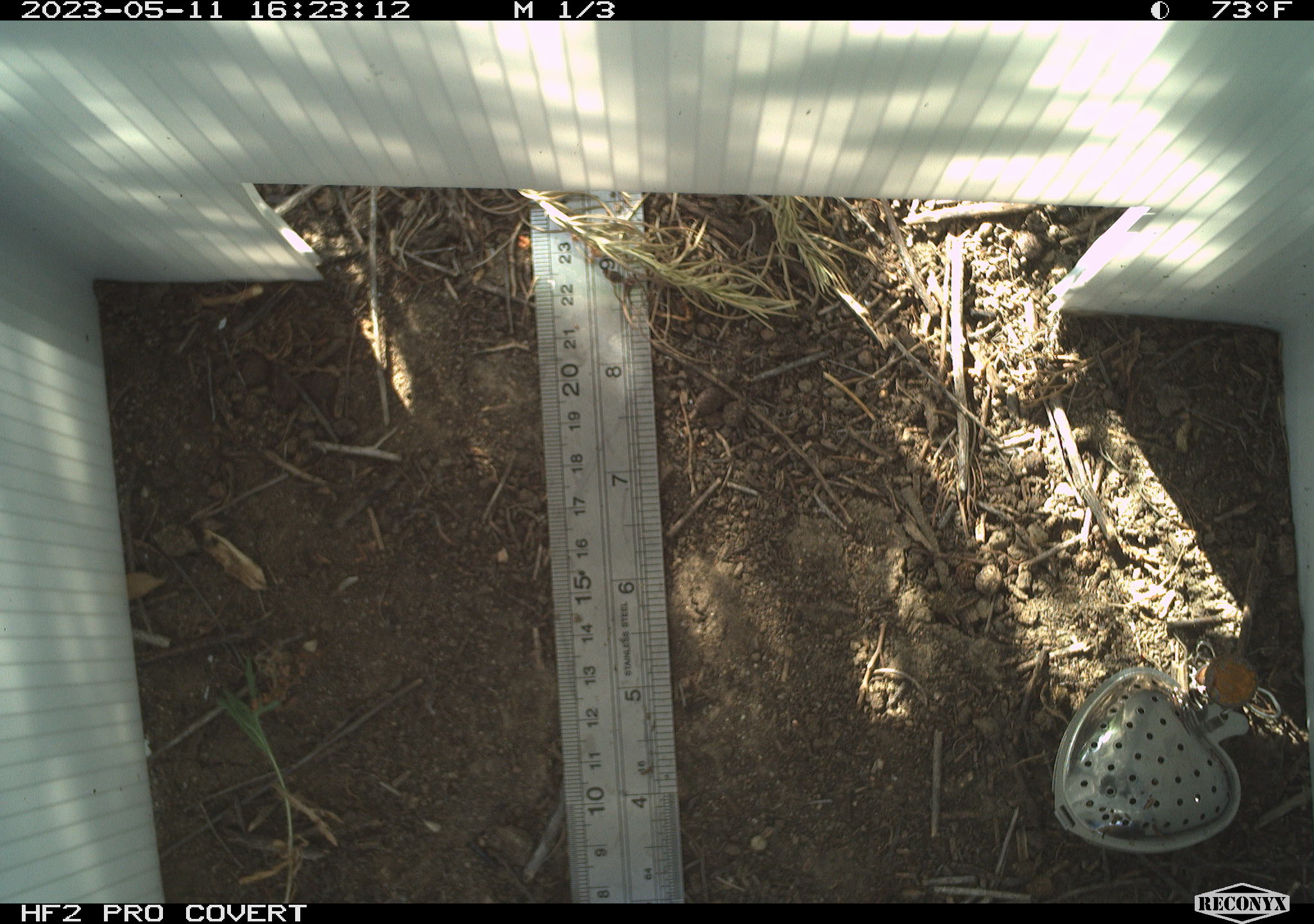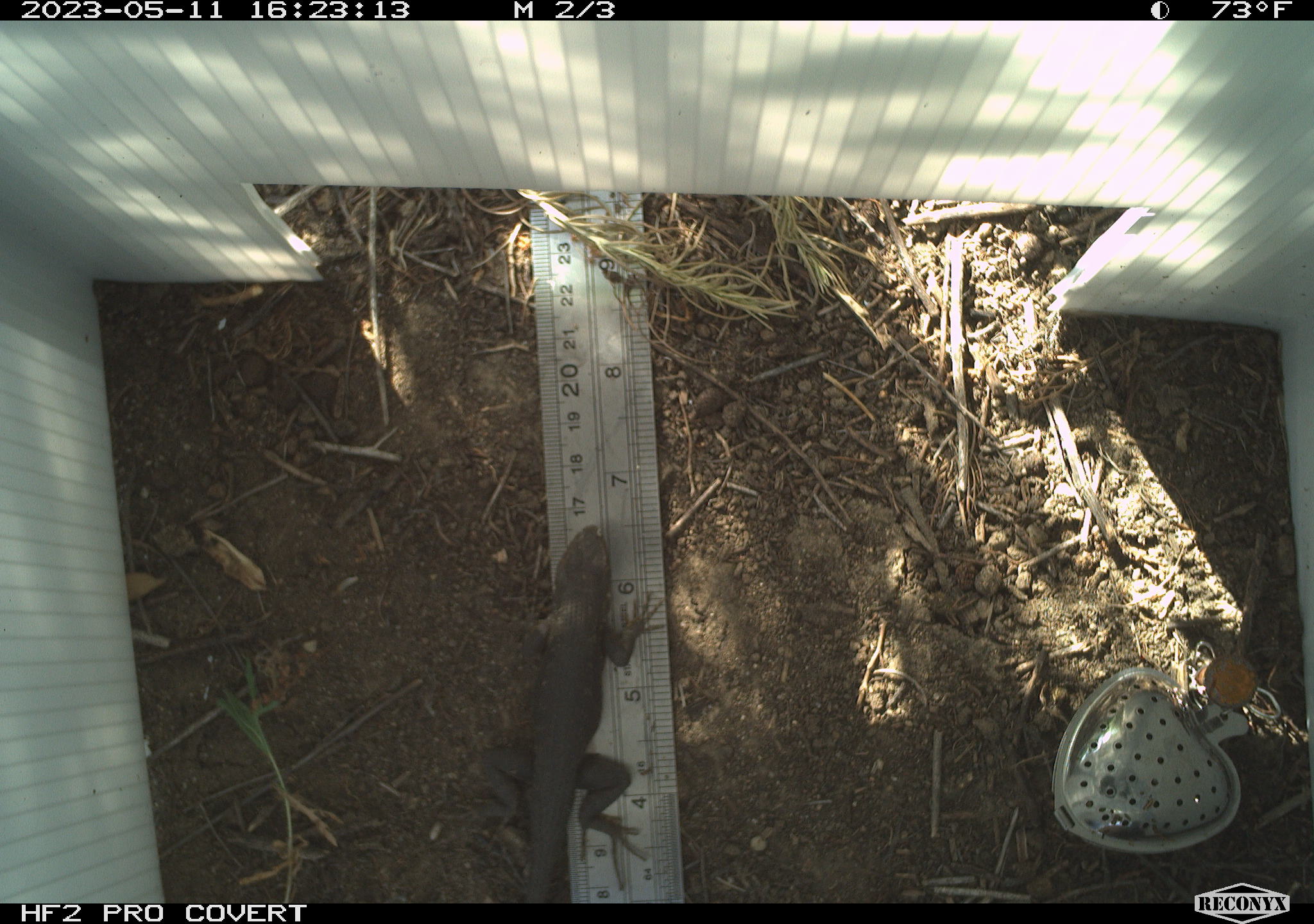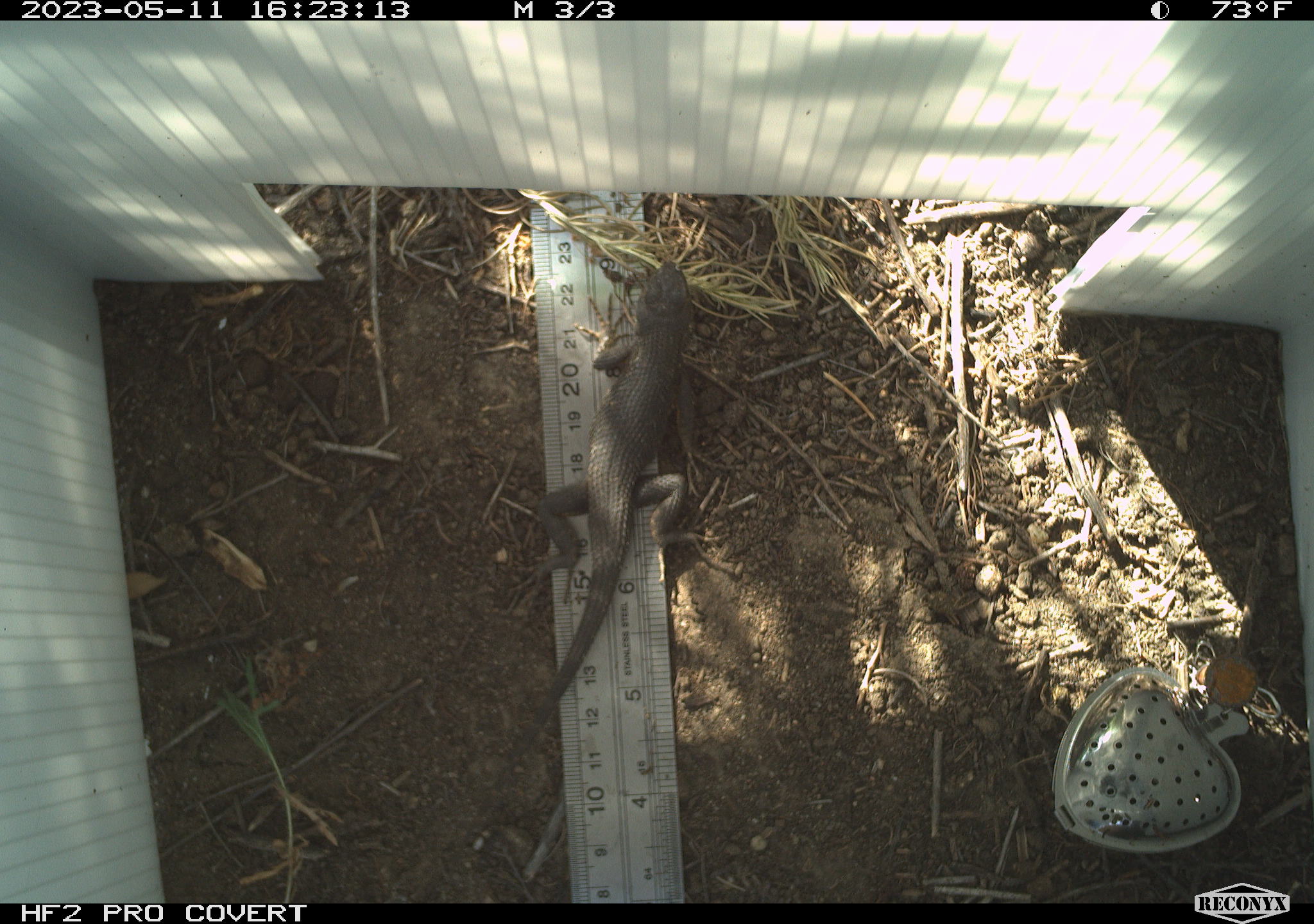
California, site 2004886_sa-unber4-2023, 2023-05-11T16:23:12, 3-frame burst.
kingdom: Animalia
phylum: Chordata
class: Reptilia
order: Squamata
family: Phrynosomatidae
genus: Sceloporus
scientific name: Sceloporus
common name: spiny lizards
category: sceloporus species